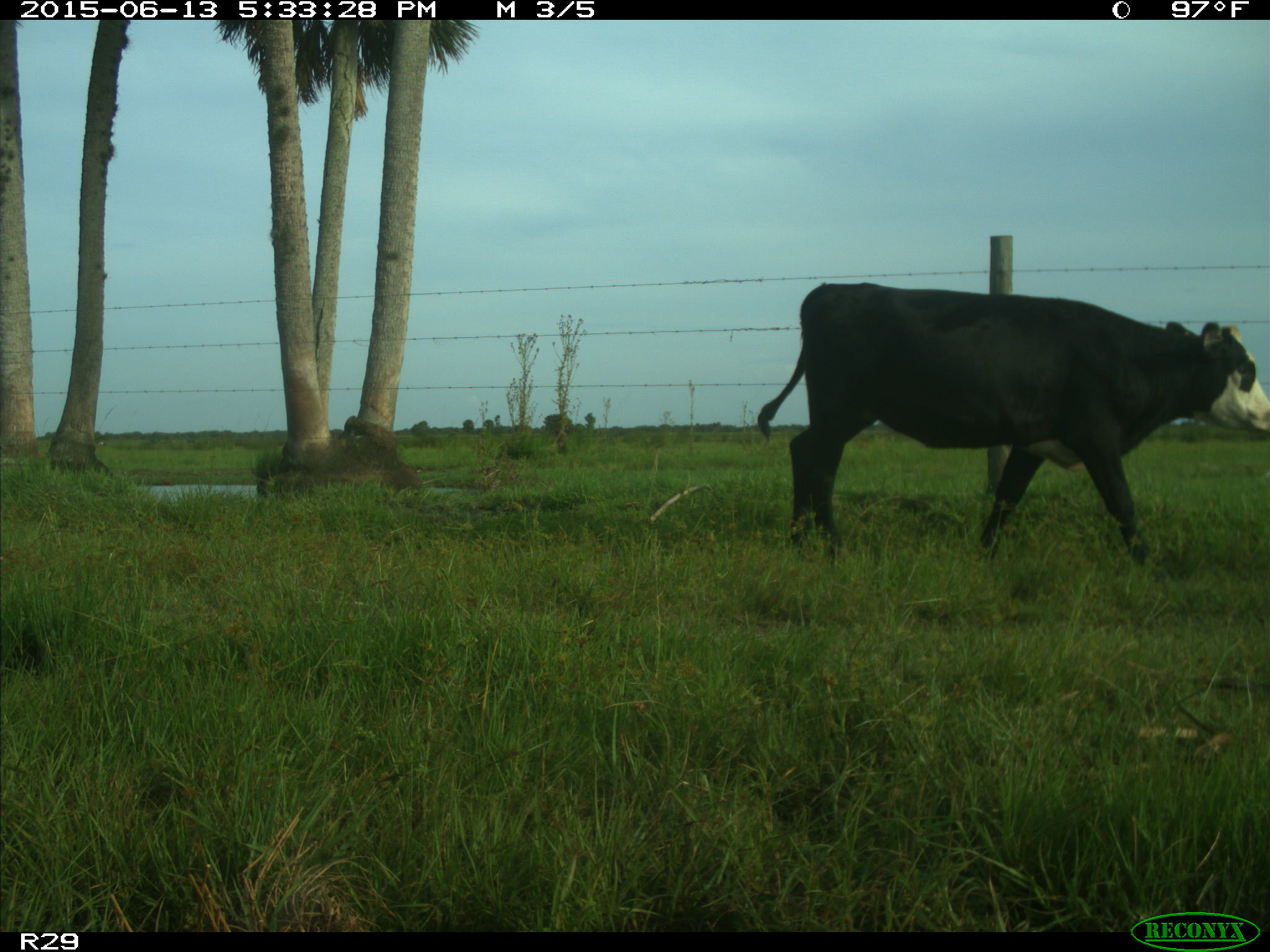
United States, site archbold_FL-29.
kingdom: Animalia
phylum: Chordata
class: Mammalia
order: Artiodactyla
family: Bovidae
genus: Bos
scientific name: Bos taurus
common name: domestic cow